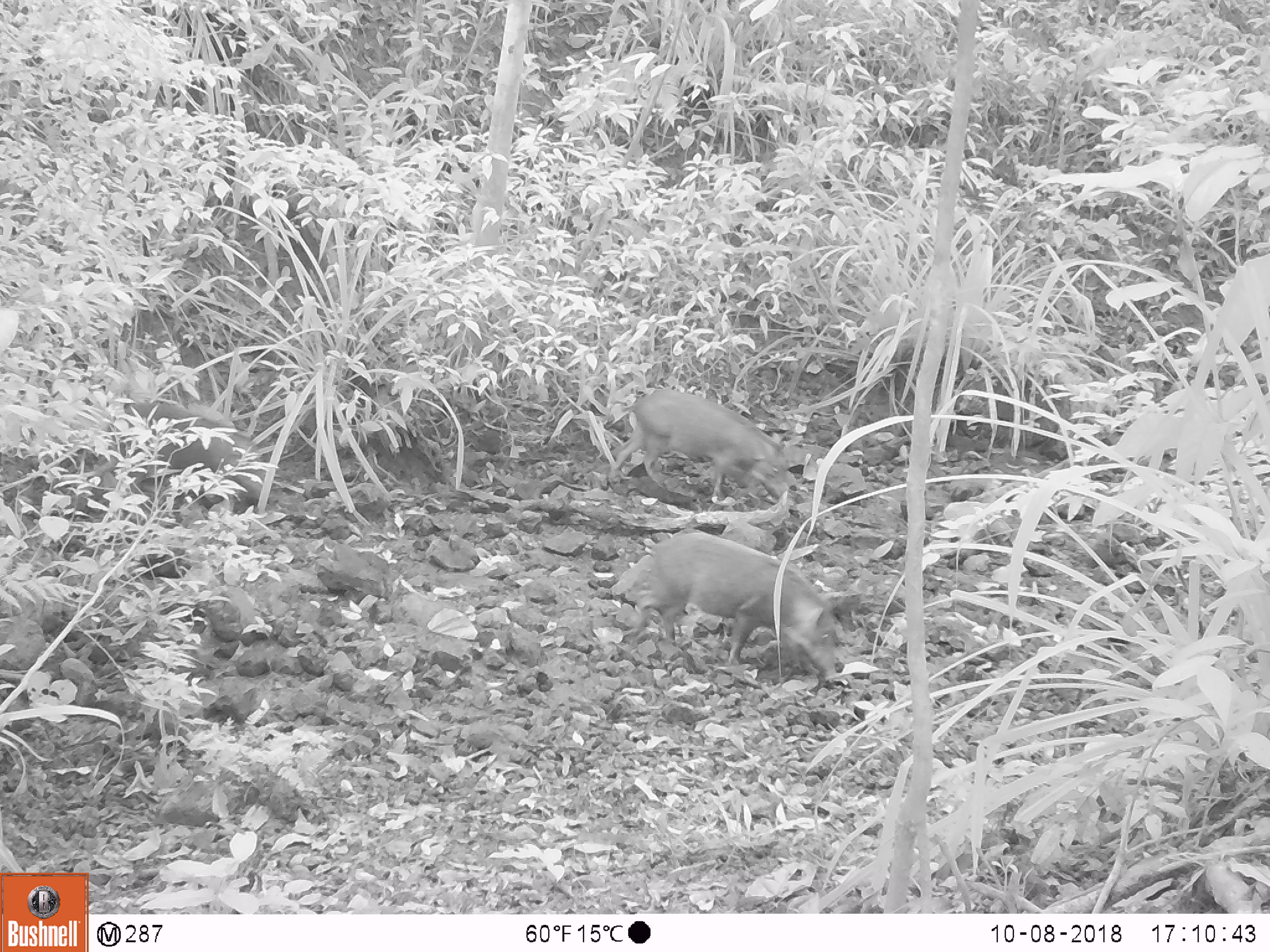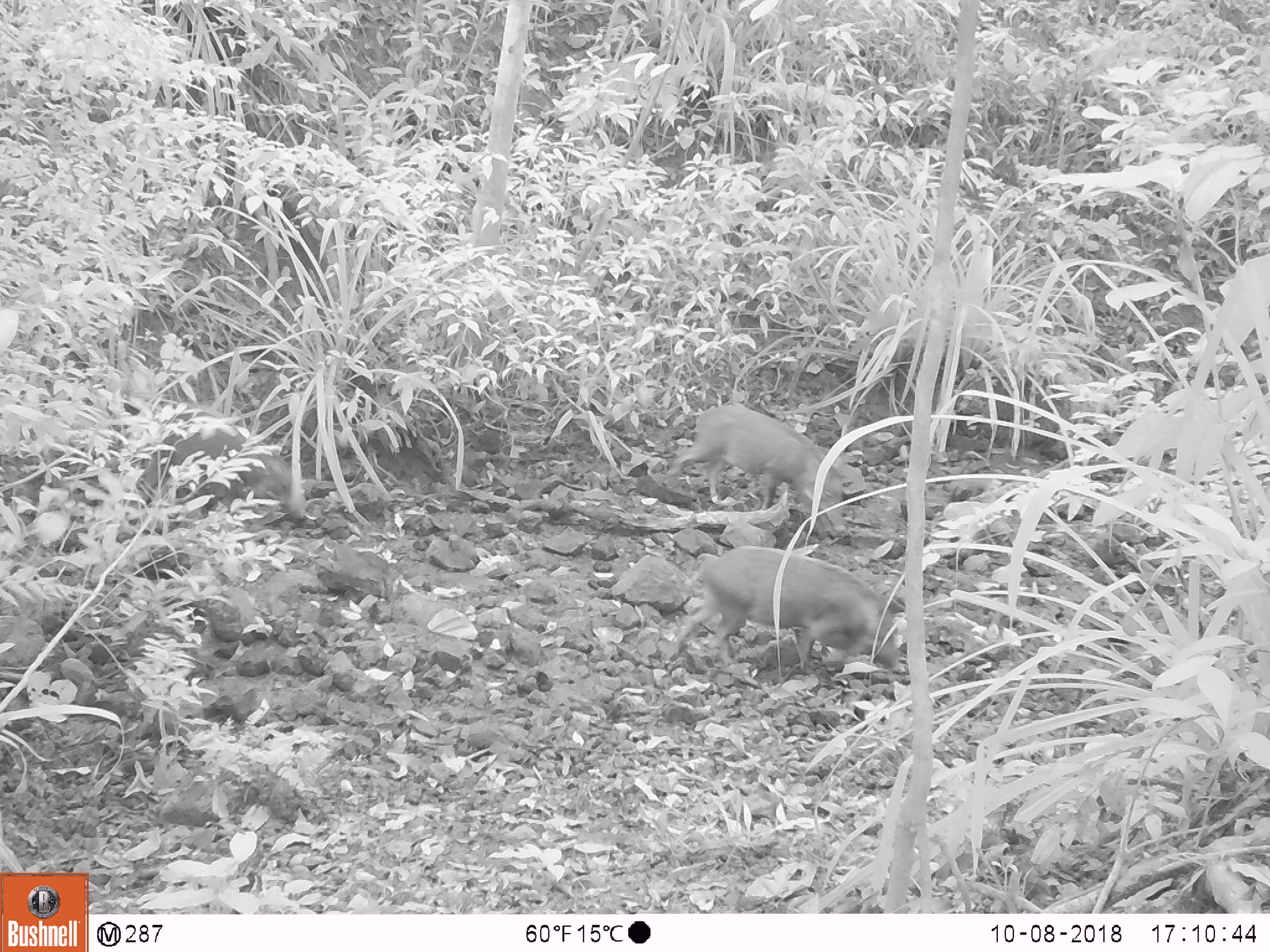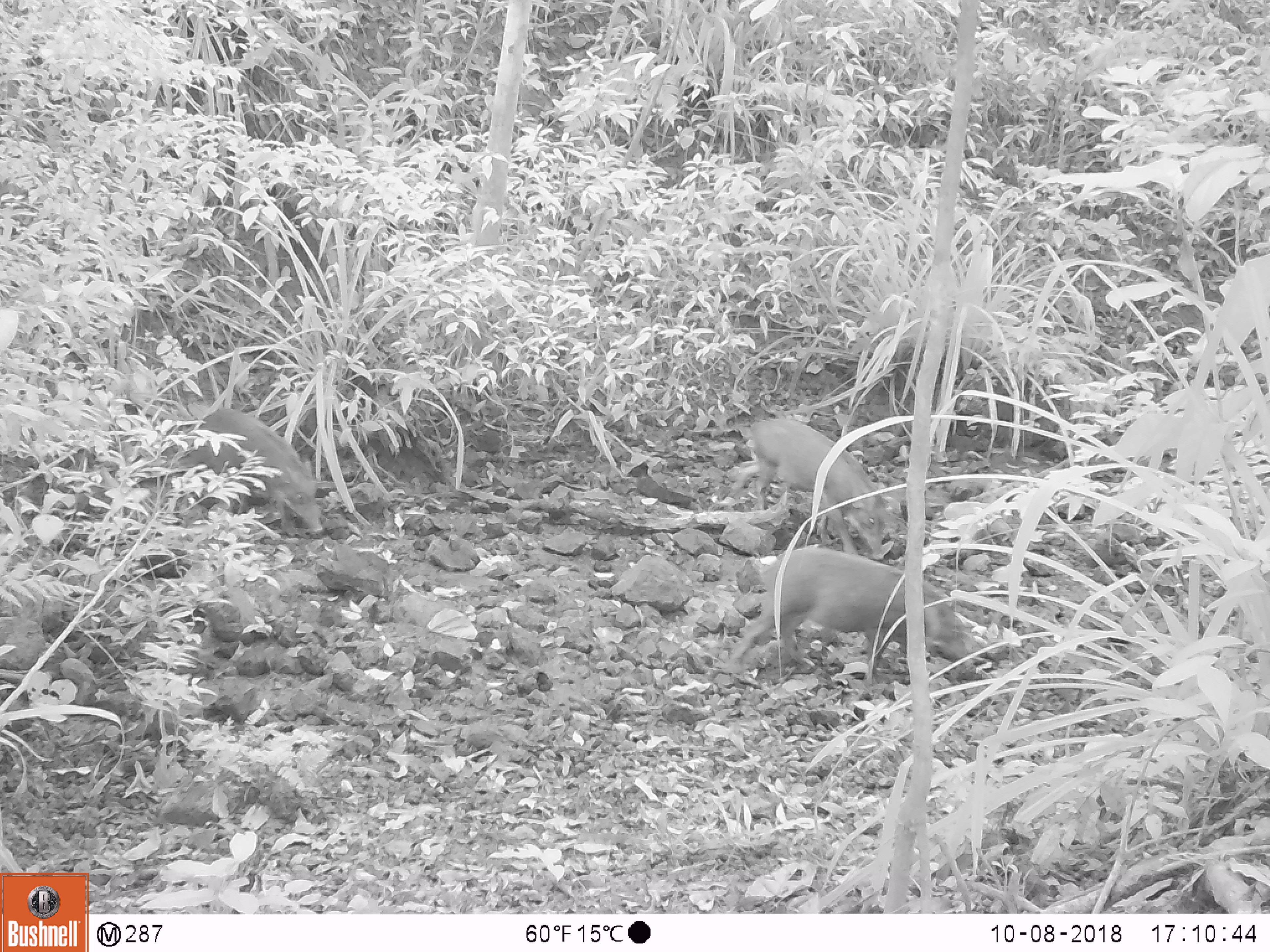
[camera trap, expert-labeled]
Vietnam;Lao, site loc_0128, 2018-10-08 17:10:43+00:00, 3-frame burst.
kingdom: Animalia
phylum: Chordata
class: Mammalia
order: Artiodactyla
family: Suidae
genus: Sus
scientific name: Sus scrofa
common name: eurasian wild pig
Eurasian wild pig (Sus scrofa). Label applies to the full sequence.